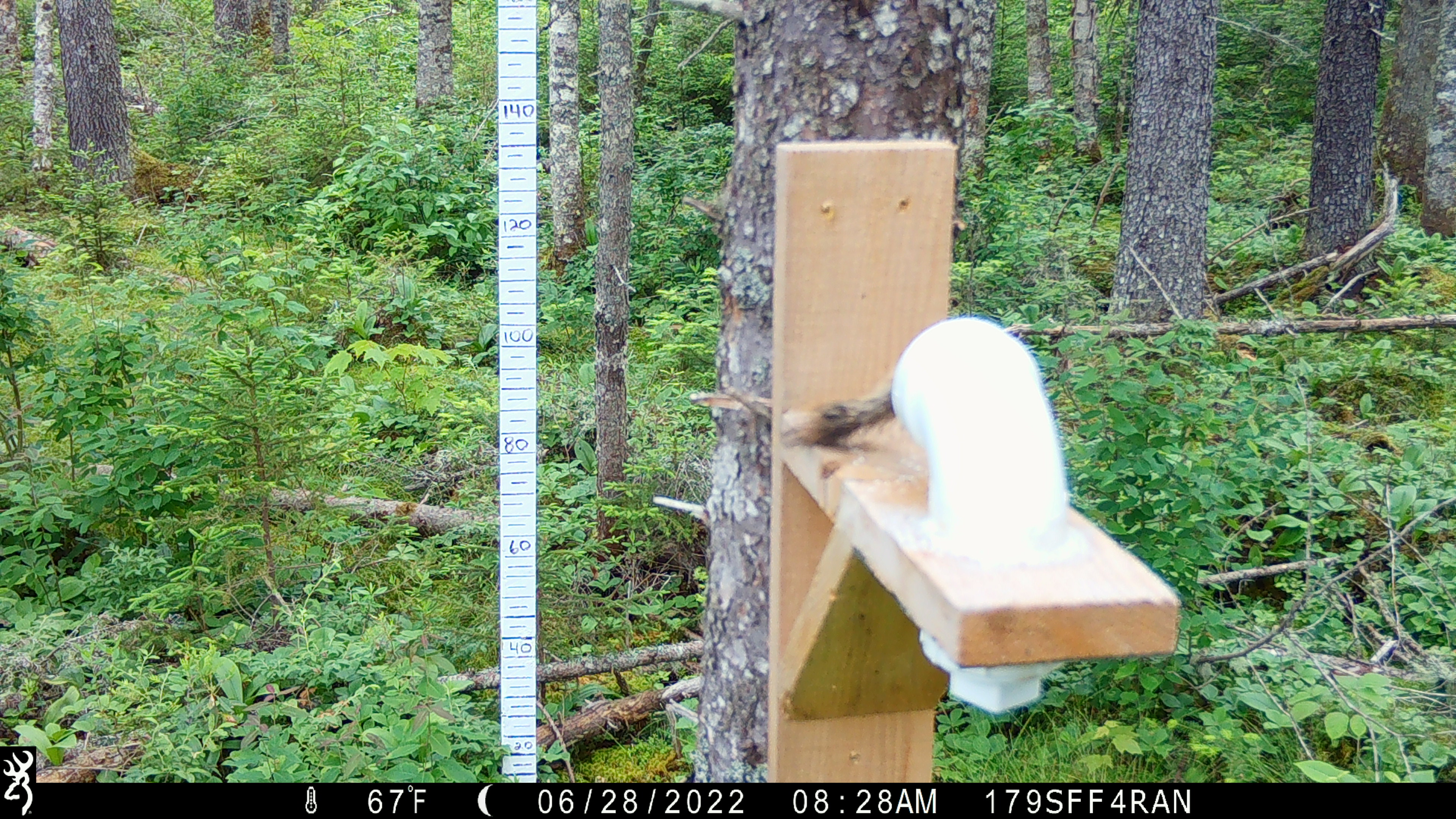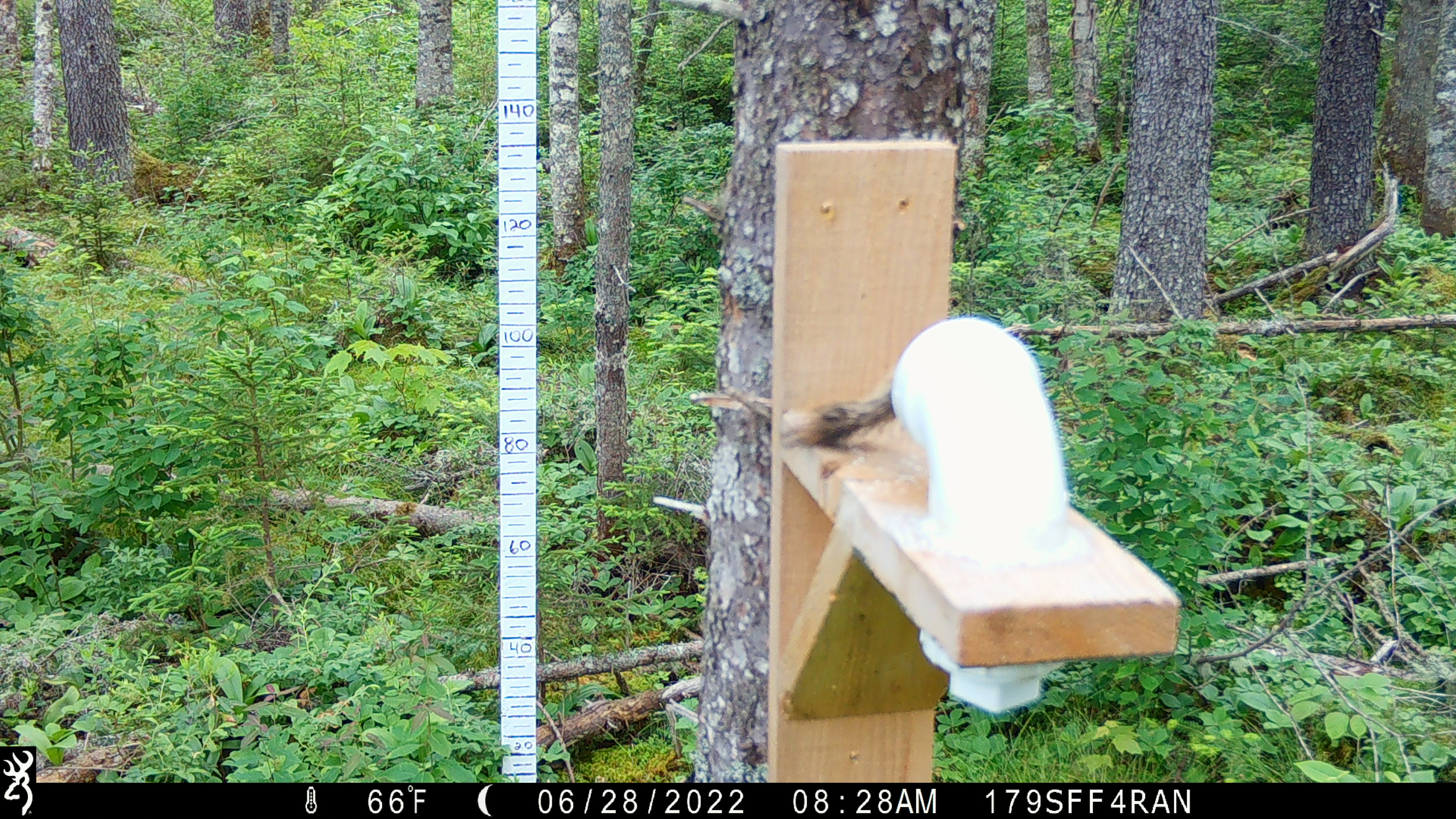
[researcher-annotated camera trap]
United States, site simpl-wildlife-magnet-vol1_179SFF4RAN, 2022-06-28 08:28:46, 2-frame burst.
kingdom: Animalia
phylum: Chordata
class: Mammalia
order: Rodentia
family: Sciuridae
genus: Tamiasciurus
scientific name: Tamiasciurus hudsonicus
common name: red squirrel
Red squirrel (Tamiasciurus hudsonicus).